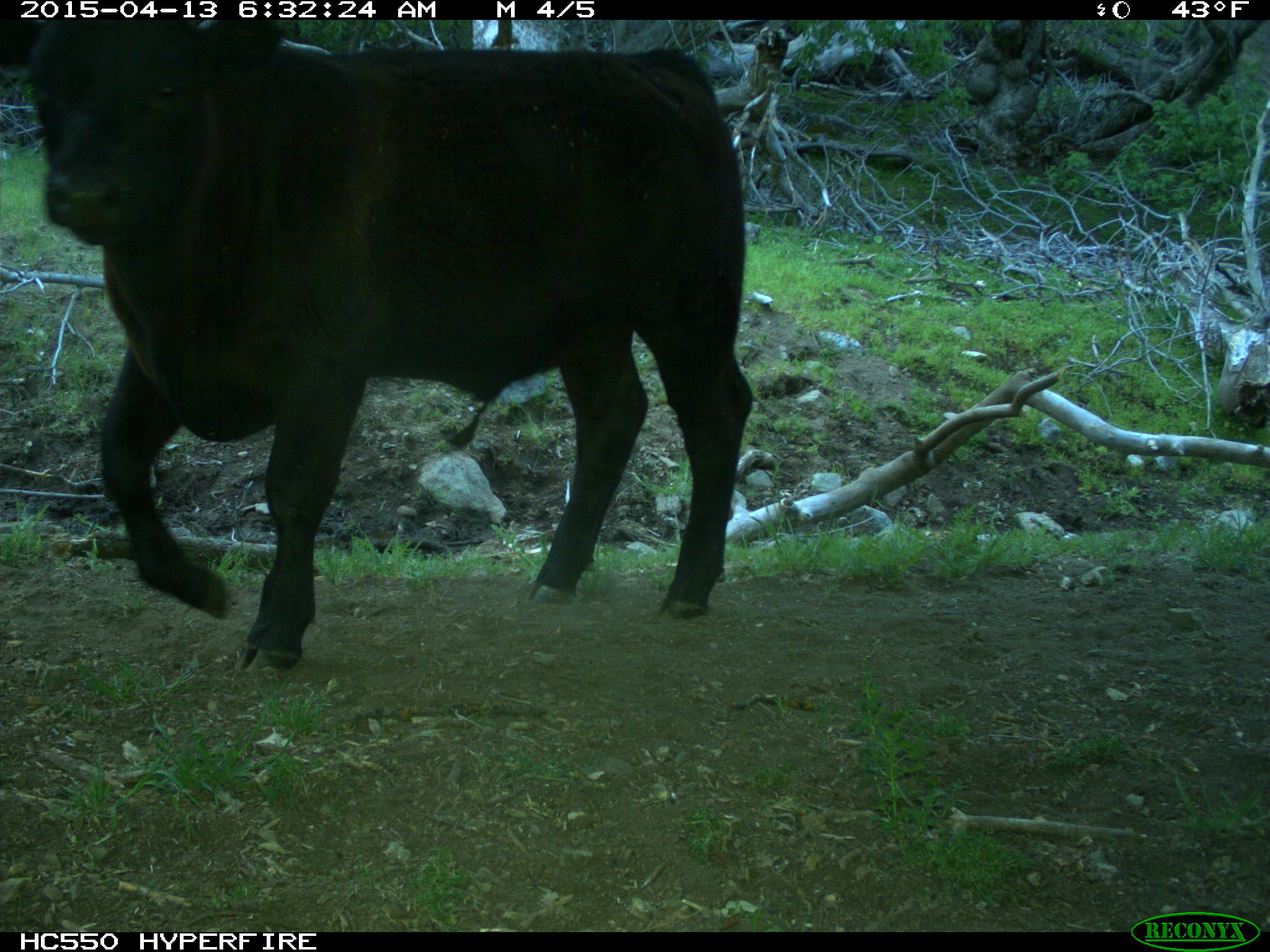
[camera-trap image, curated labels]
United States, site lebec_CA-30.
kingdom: Animalia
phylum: Chordata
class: Mammalia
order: Artiodactyla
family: Bovidae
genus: Bos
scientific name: Bos taurus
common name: domestic cow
Bos taurus (domestic cow).